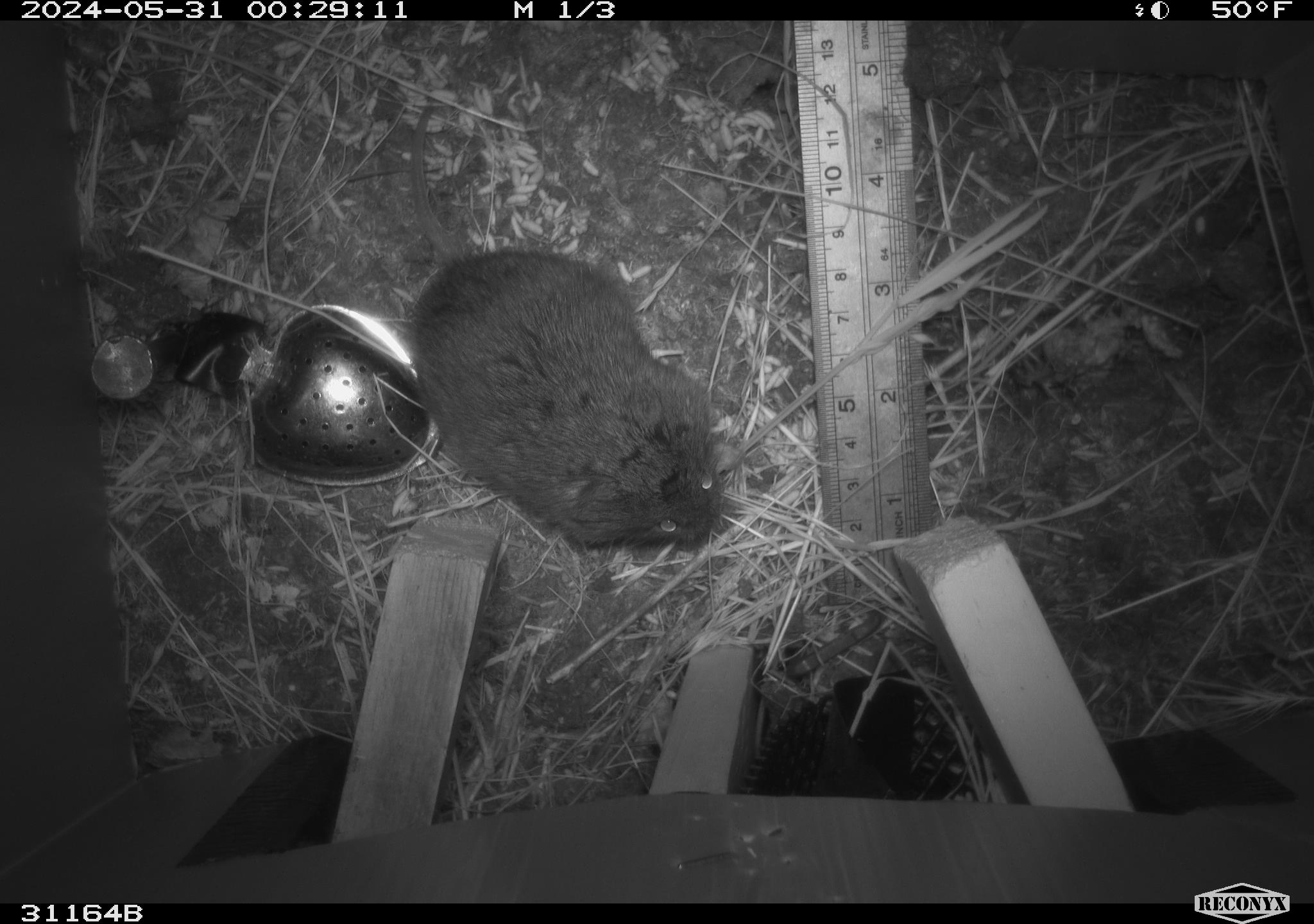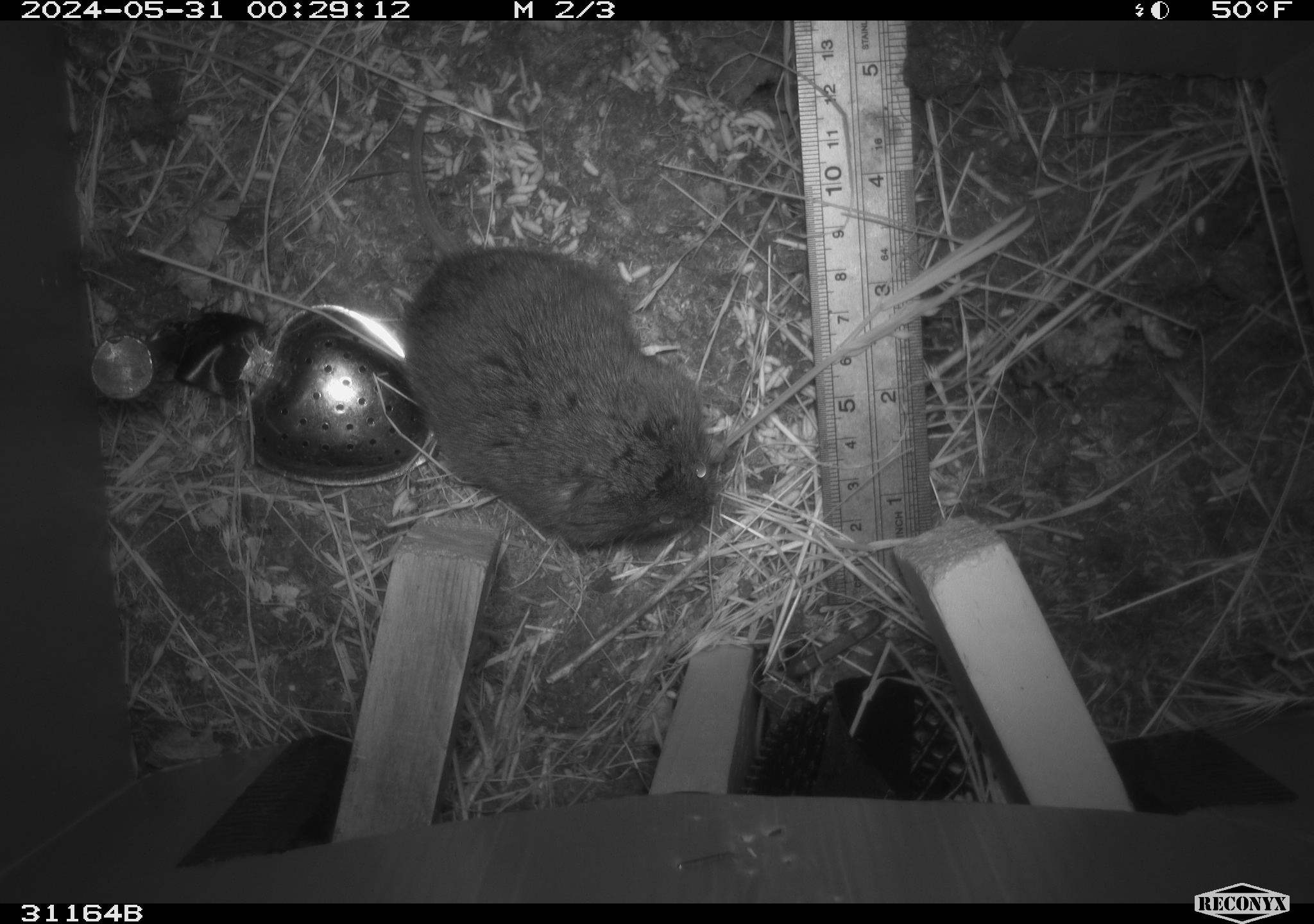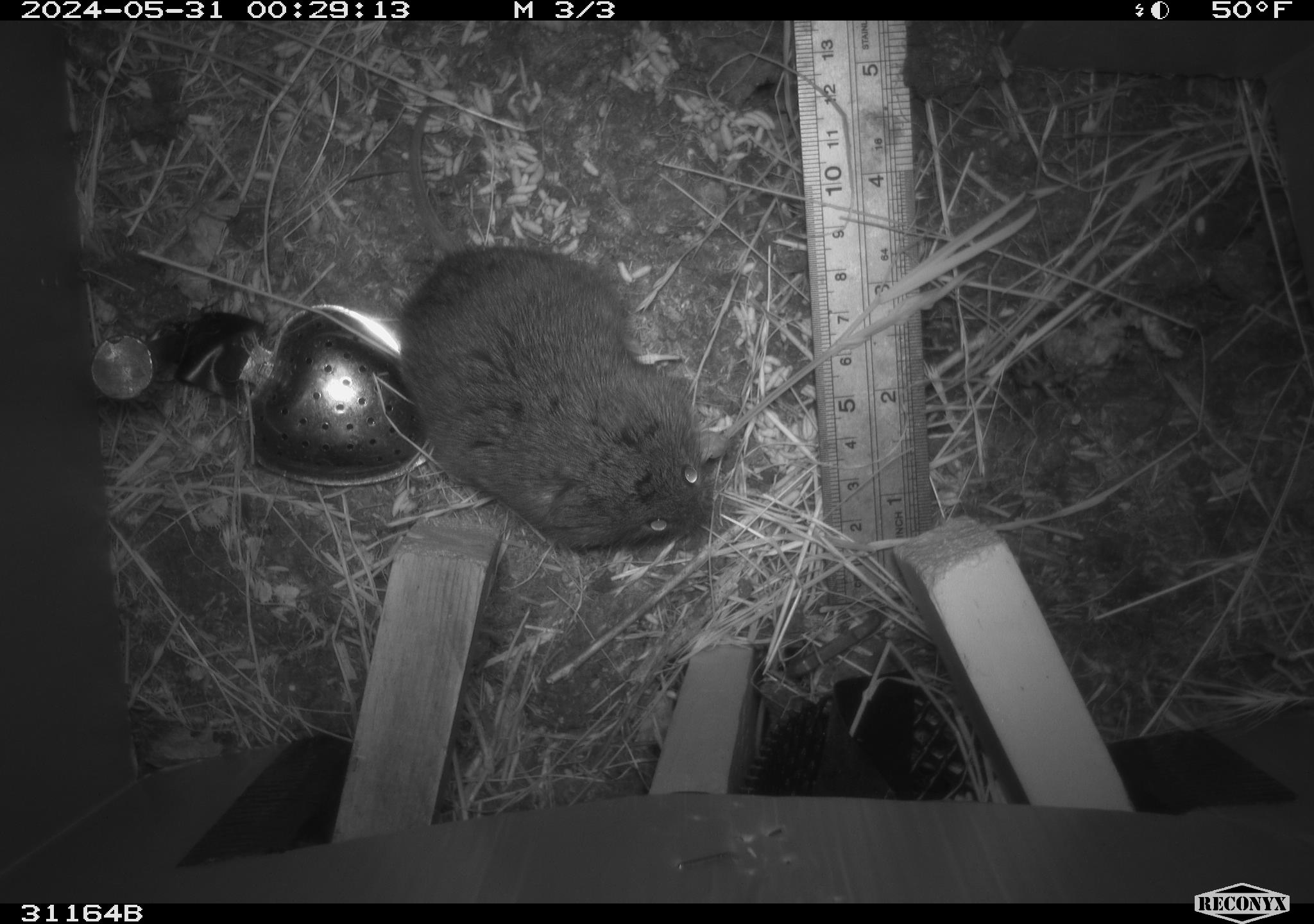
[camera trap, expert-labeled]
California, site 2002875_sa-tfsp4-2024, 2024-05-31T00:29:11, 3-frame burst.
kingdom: Animalia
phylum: Chordata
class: Mammalia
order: Rodentia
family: Cricetidae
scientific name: Arvicolinae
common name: voles, lemmings, and muskrats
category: arvicolinae subfamily